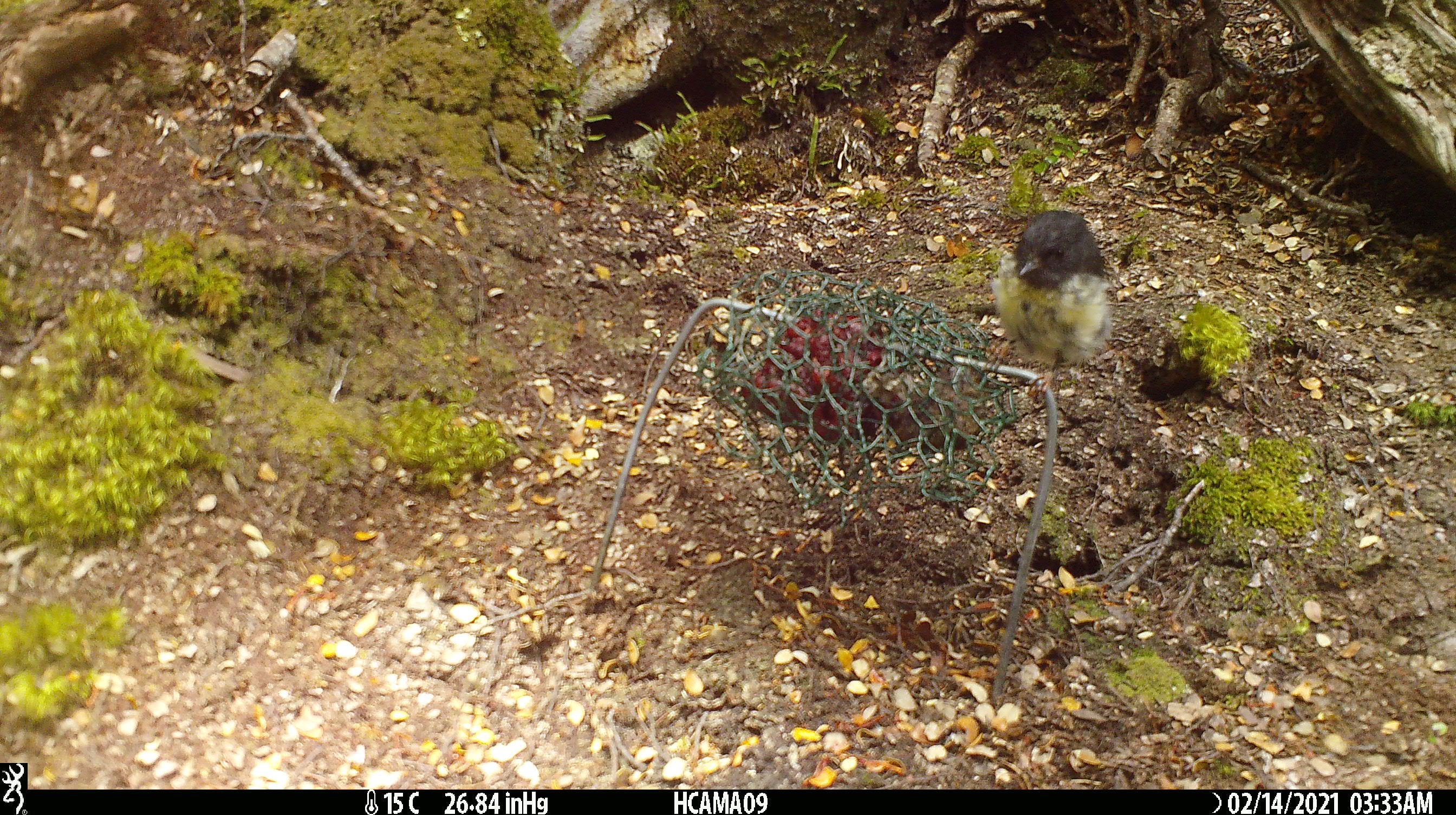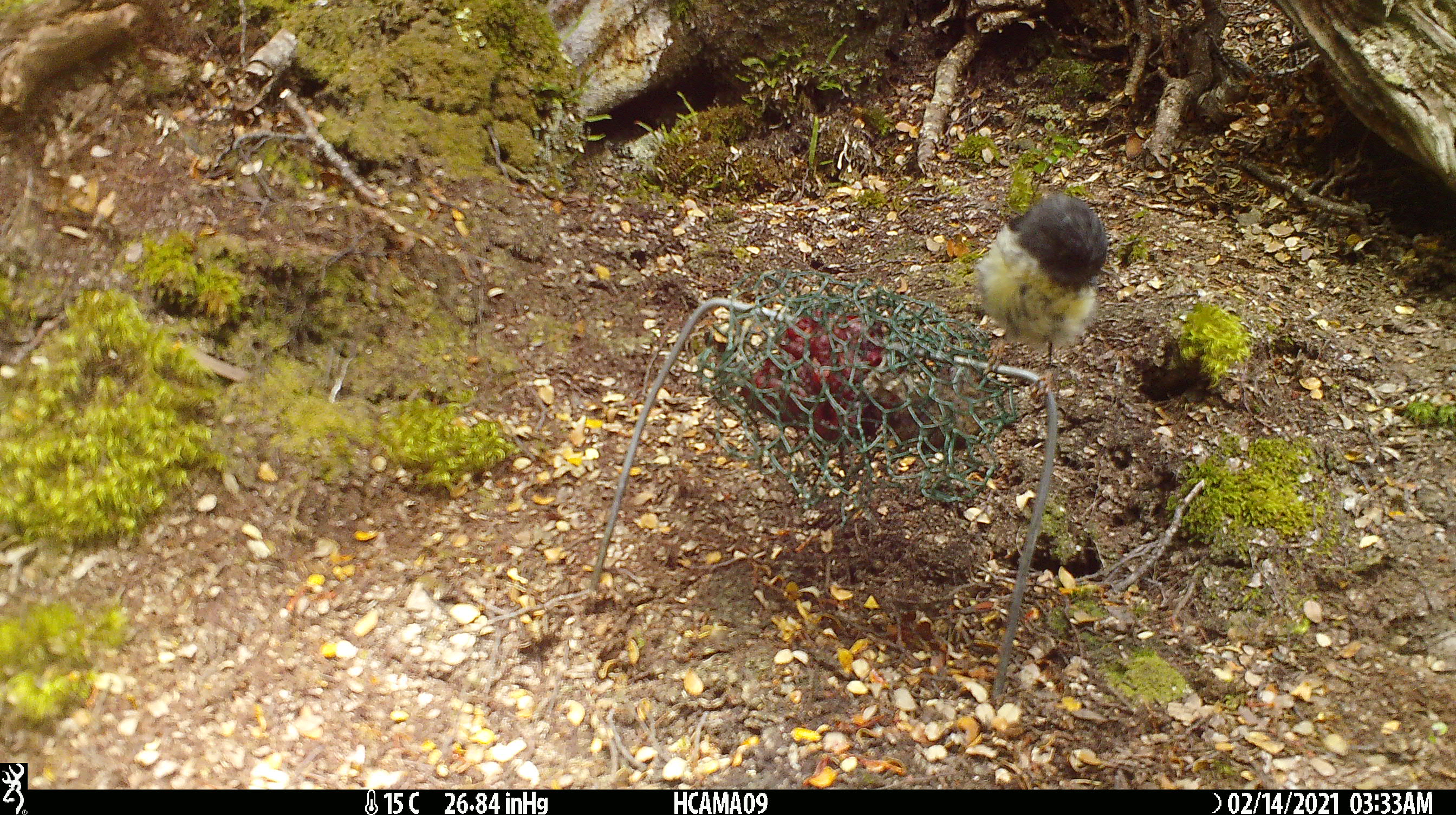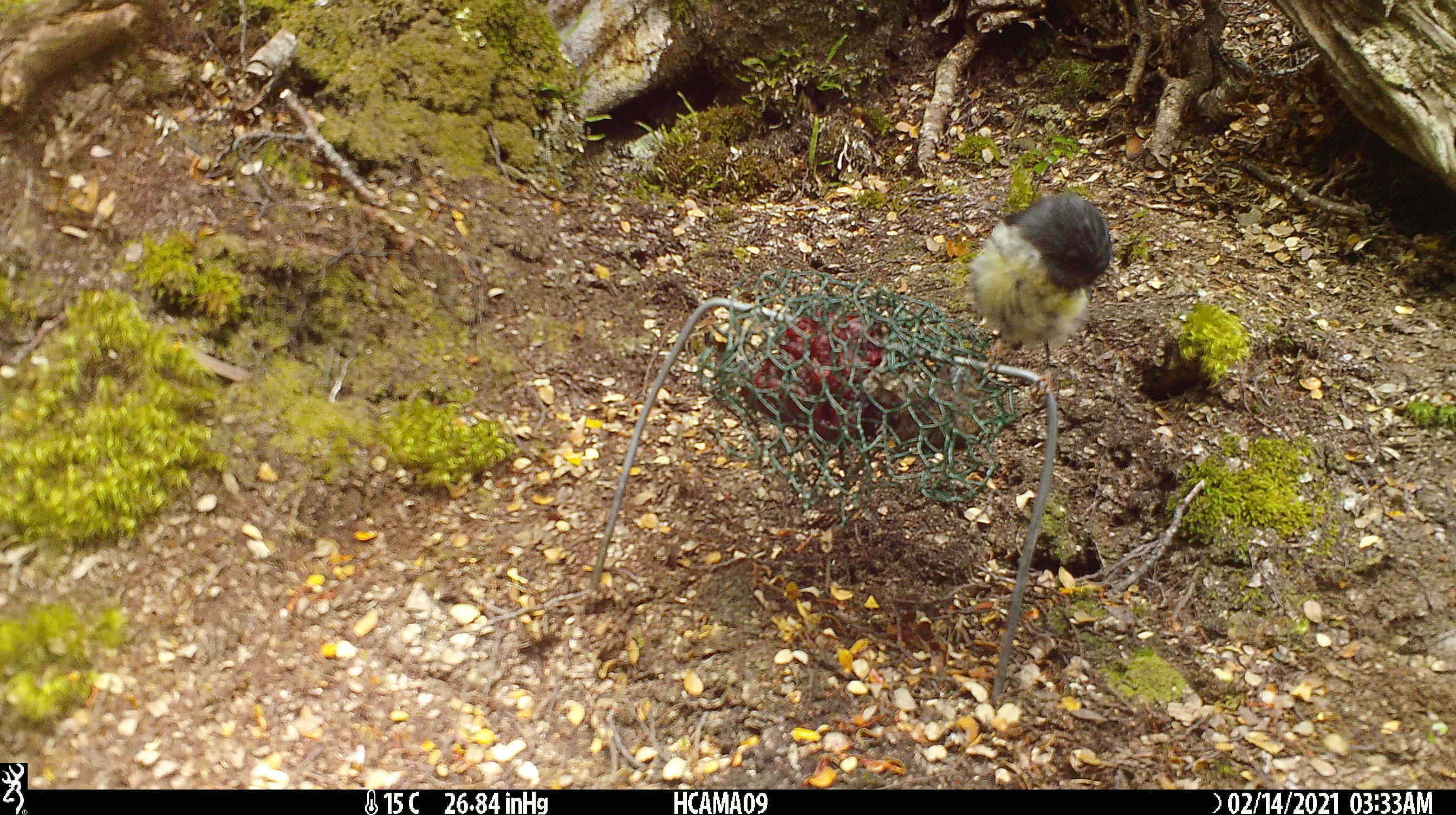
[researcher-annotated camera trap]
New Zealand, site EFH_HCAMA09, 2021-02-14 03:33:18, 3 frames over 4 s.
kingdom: Animalia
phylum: Chordata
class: Aves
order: Passeriformes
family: Petroicidae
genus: Petroica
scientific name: Petroica macrocephala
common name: tomtit